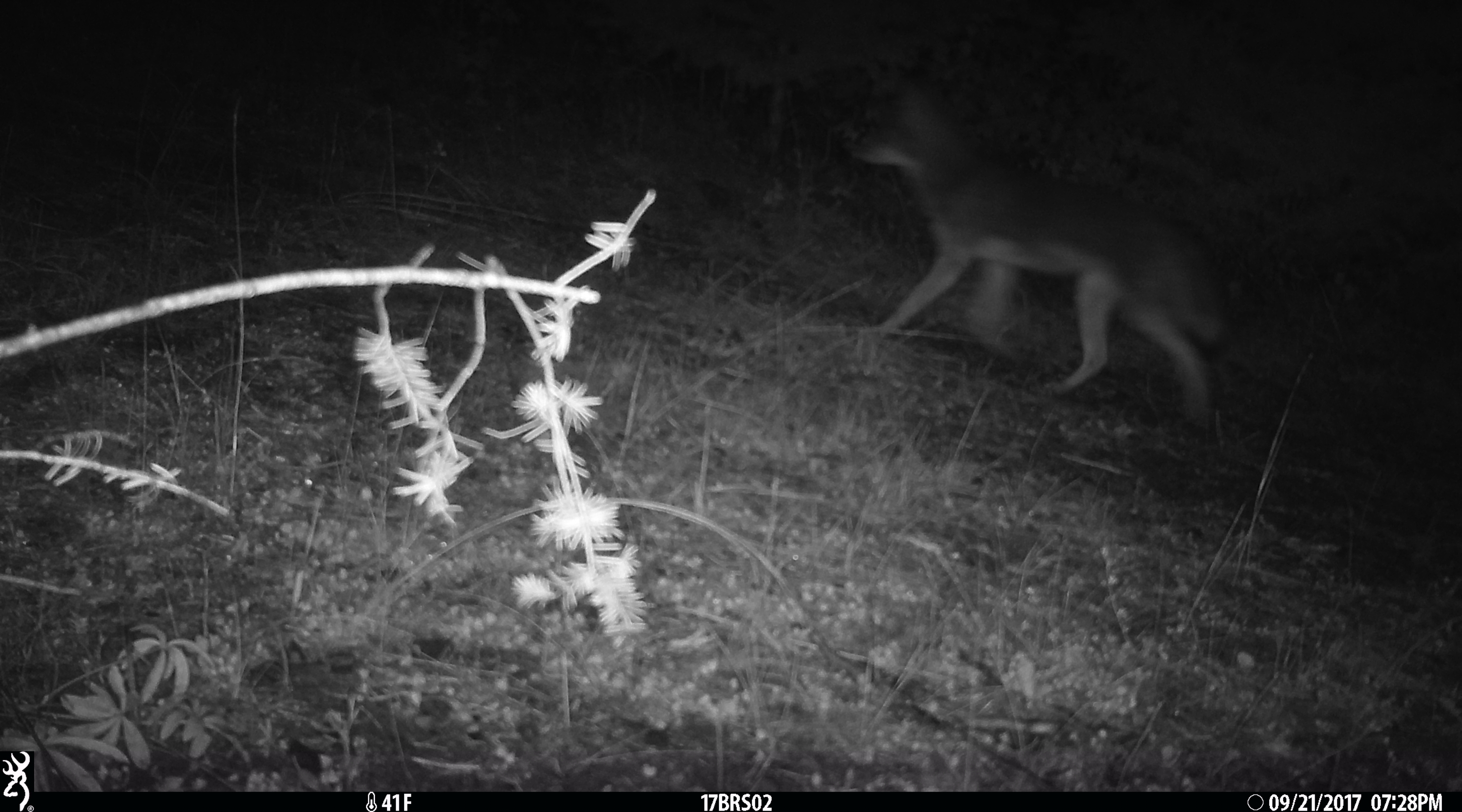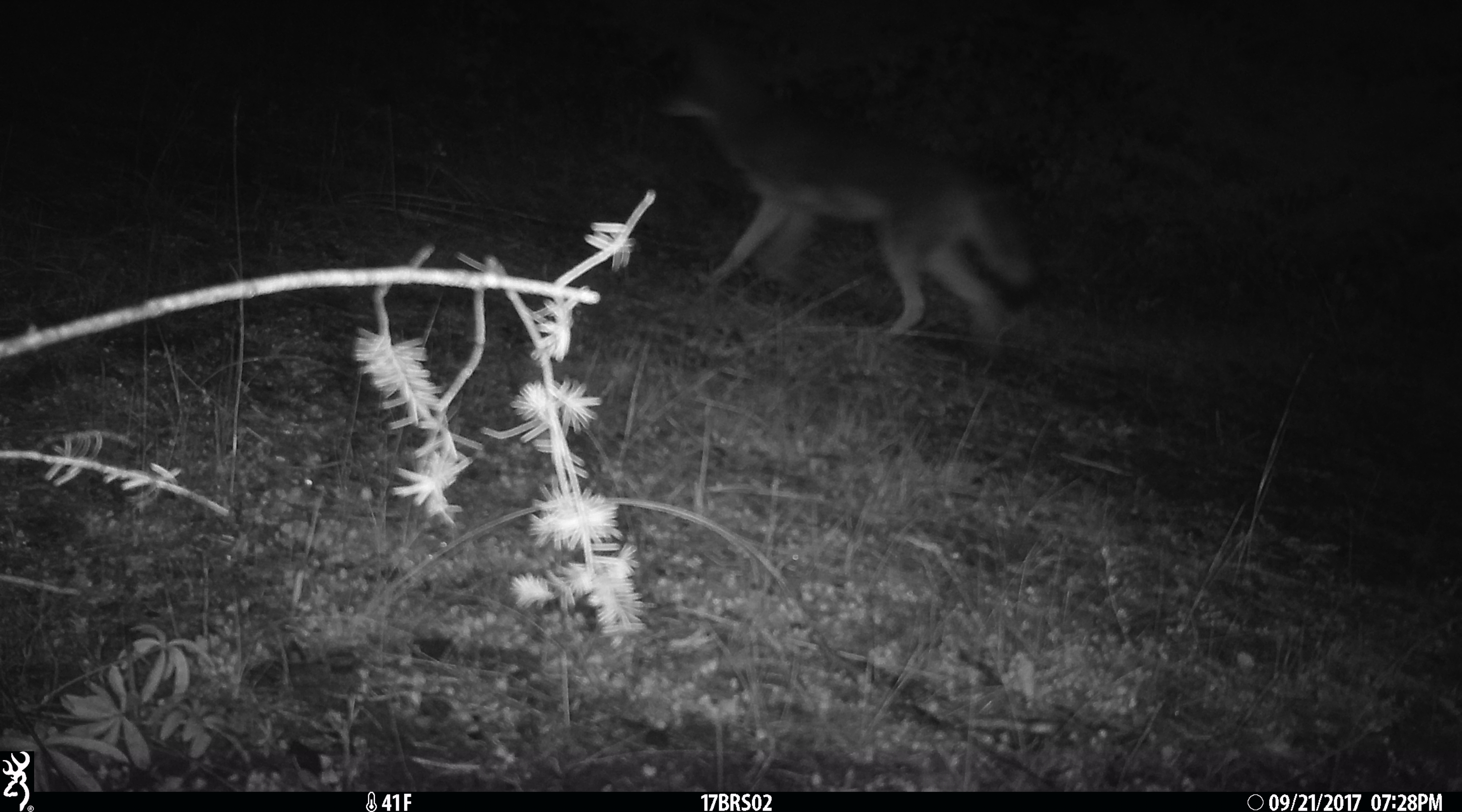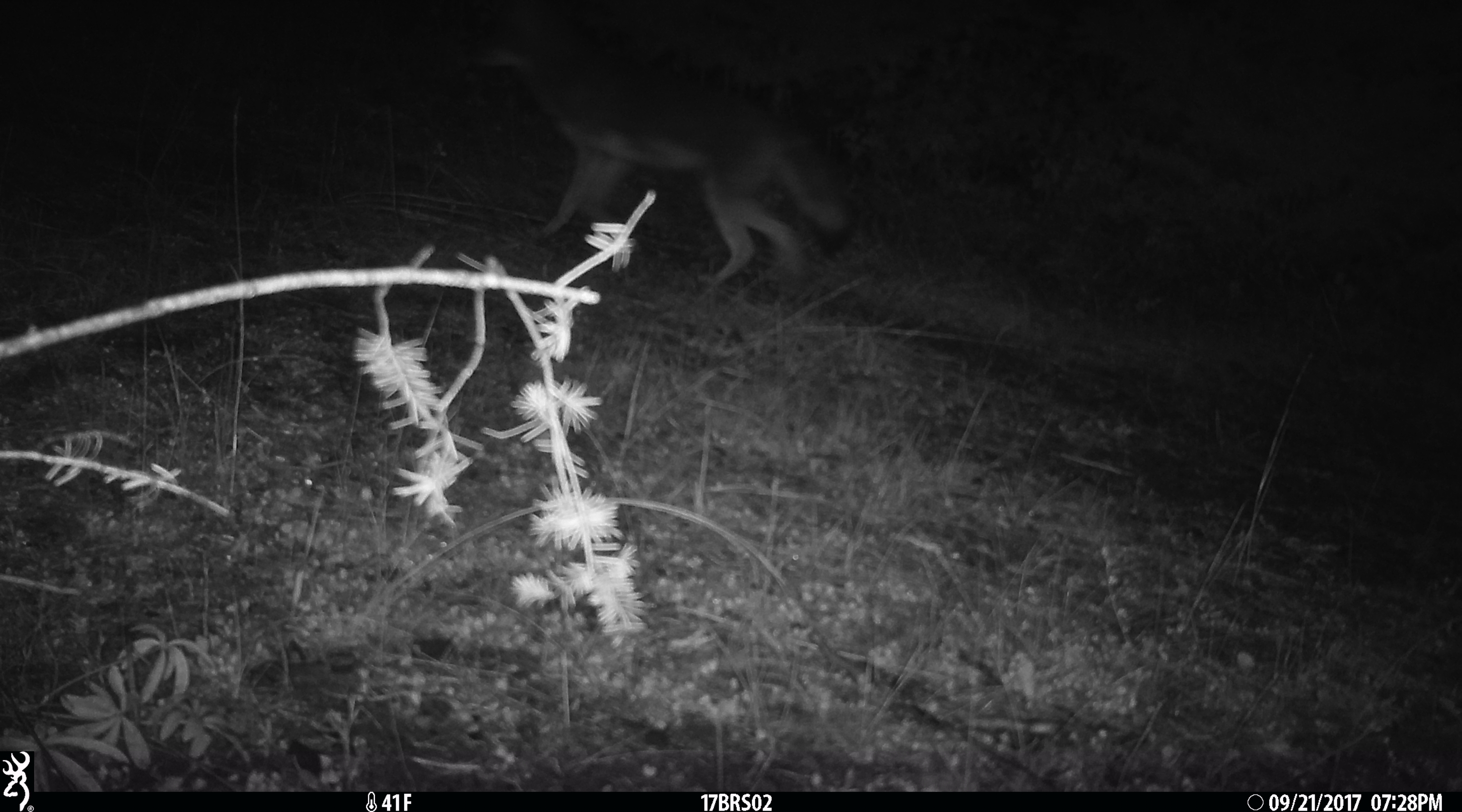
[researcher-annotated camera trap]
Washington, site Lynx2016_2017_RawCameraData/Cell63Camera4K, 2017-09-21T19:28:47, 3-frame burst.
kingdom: Animalia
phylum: Chordata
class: Mammalia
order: Carnivora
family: Canidae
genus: Canis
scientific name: Canis latrans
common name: coyote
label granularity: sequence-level